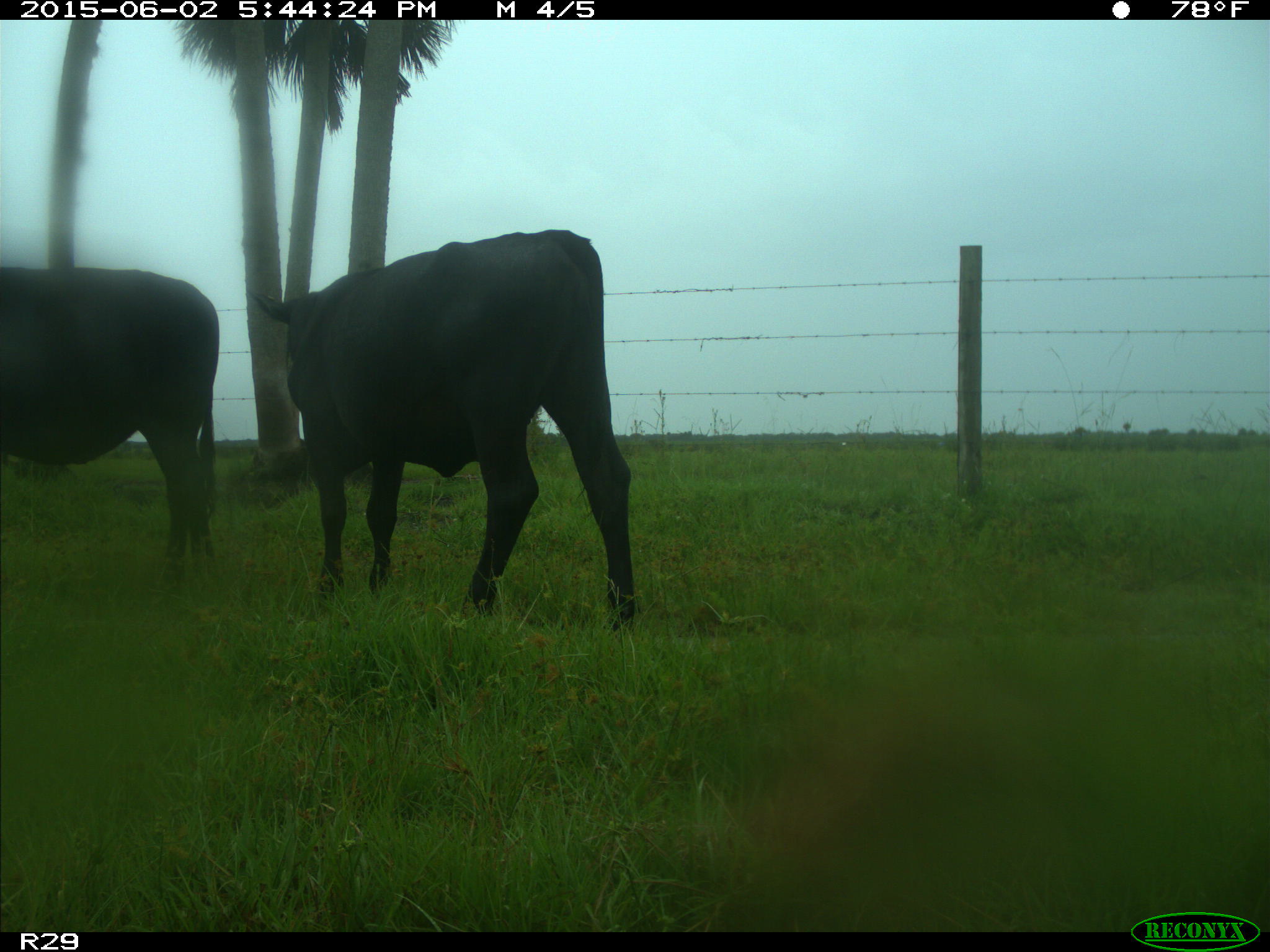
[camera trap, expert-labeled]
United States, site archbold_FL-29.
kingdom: Animalia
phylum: Chordata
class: Mammalia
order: Artiodactyla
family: Bovidae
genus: Bos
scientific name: Bos taurus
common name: domestic cow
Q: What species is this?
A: Bos taurus (domestic cow).